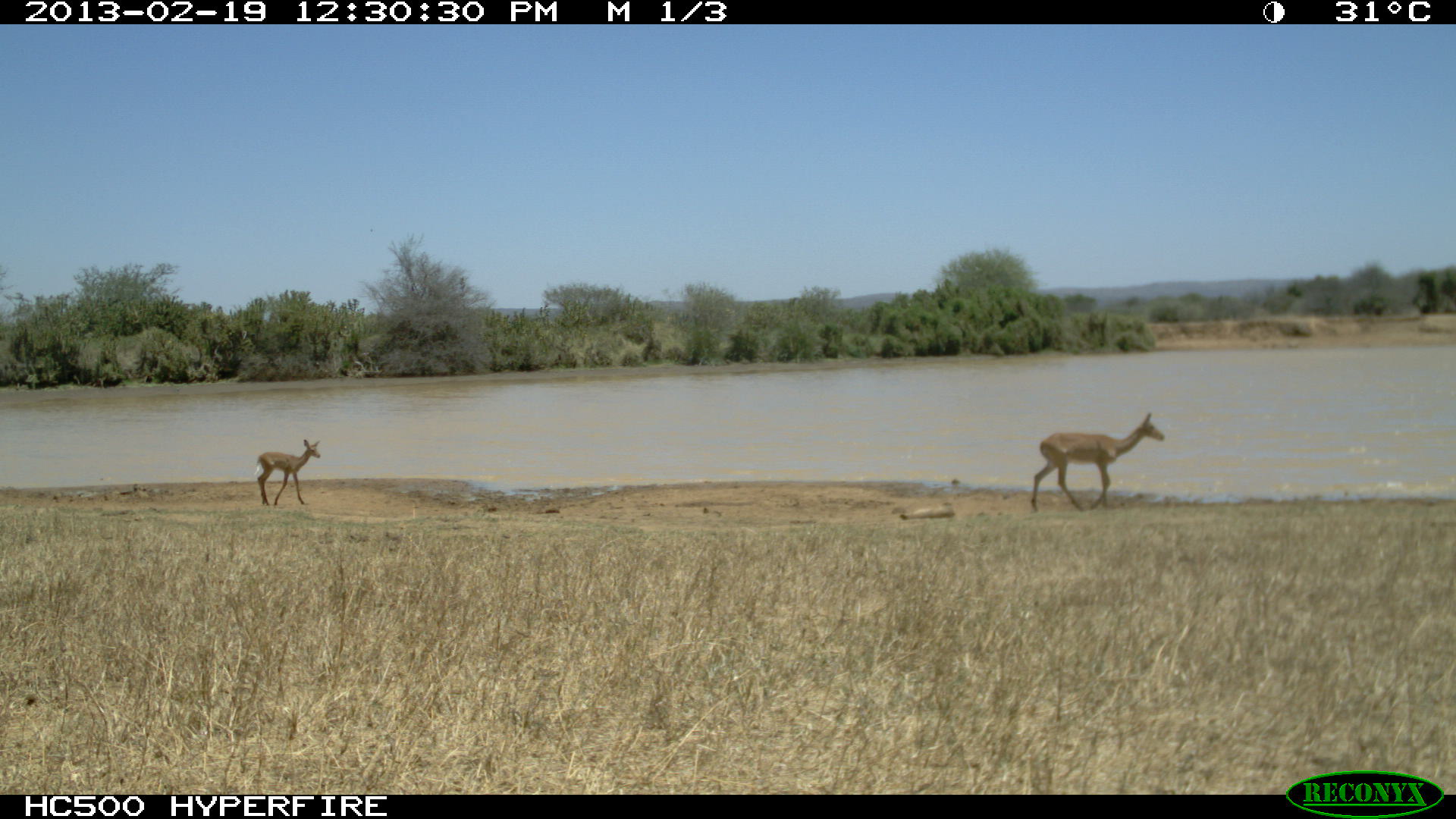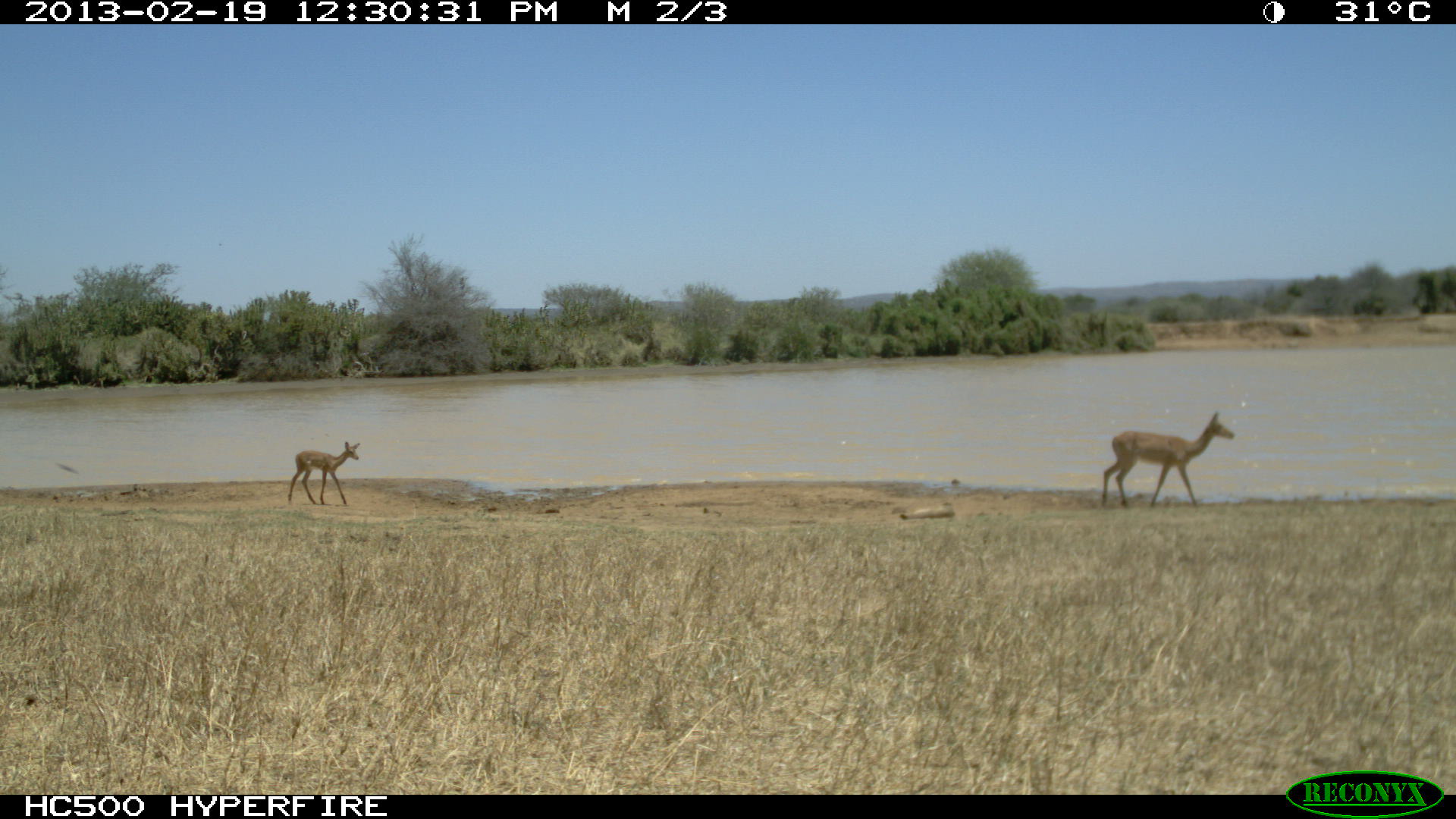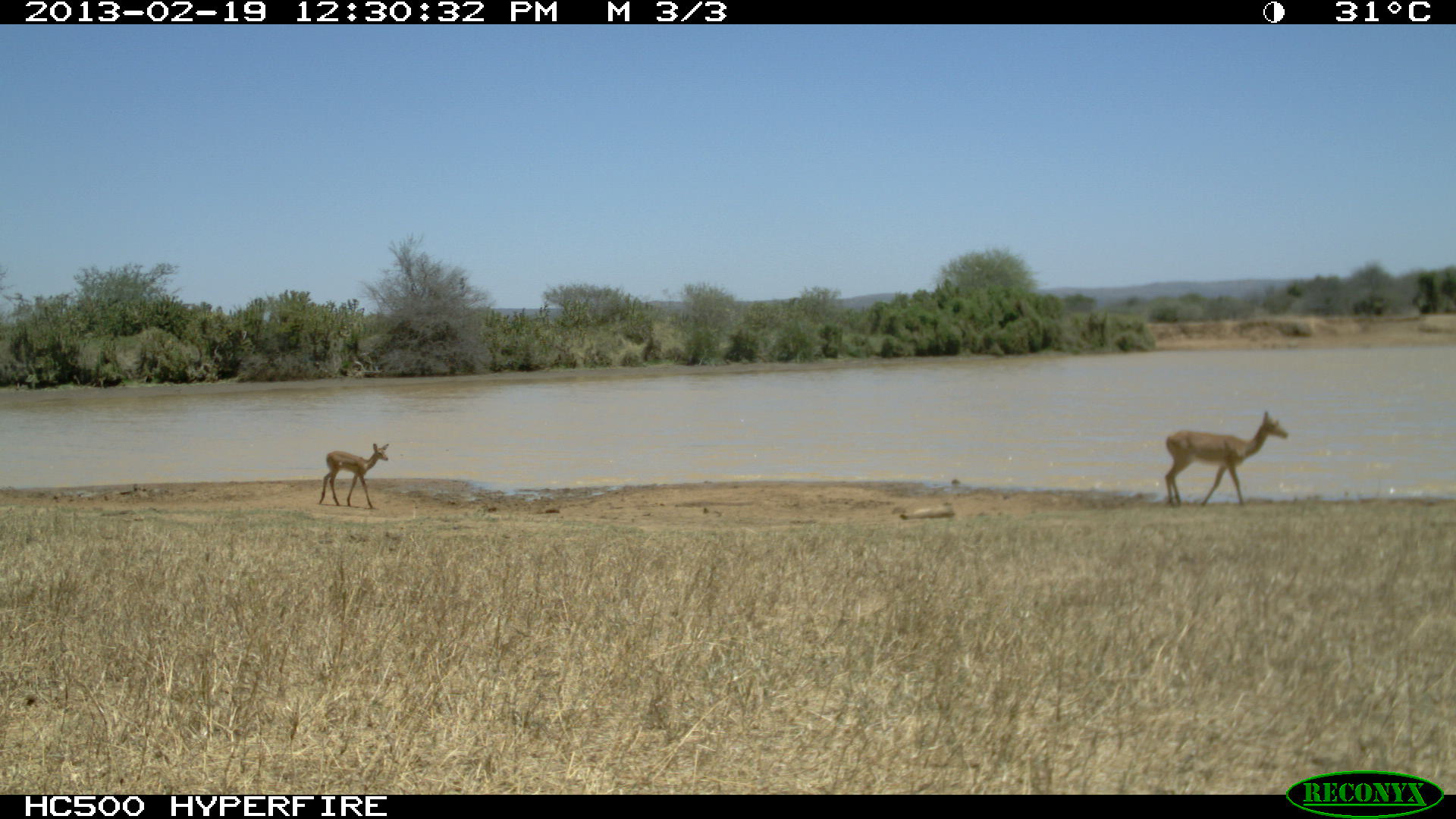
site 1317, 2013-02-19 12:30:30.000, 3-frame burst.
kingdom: Animalia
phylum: Chordata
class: Mammalia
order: Artiodactyla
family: Bovidae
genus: Aepyceros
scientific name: Aepyceros melampus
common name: impala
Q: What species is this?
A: Aepyceros melampus (impala).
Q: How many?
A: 1.